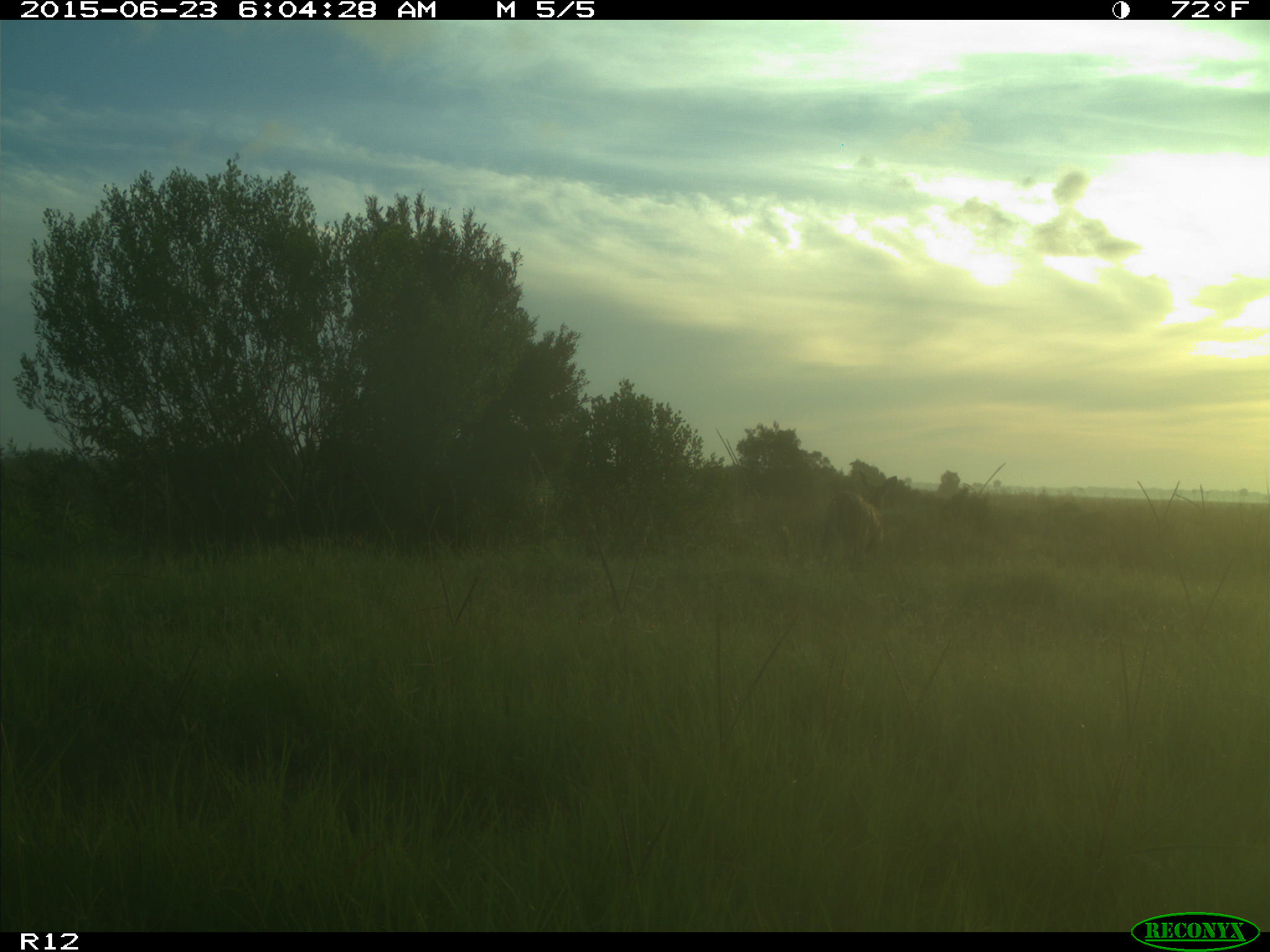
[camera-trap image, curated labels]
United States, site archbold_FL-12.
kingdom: Animalia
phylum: Chordata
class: Mammalia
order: Artiodactyla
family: Cervidae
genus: Odocoileus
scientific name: Odocoileus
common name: deer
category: unidentified deer